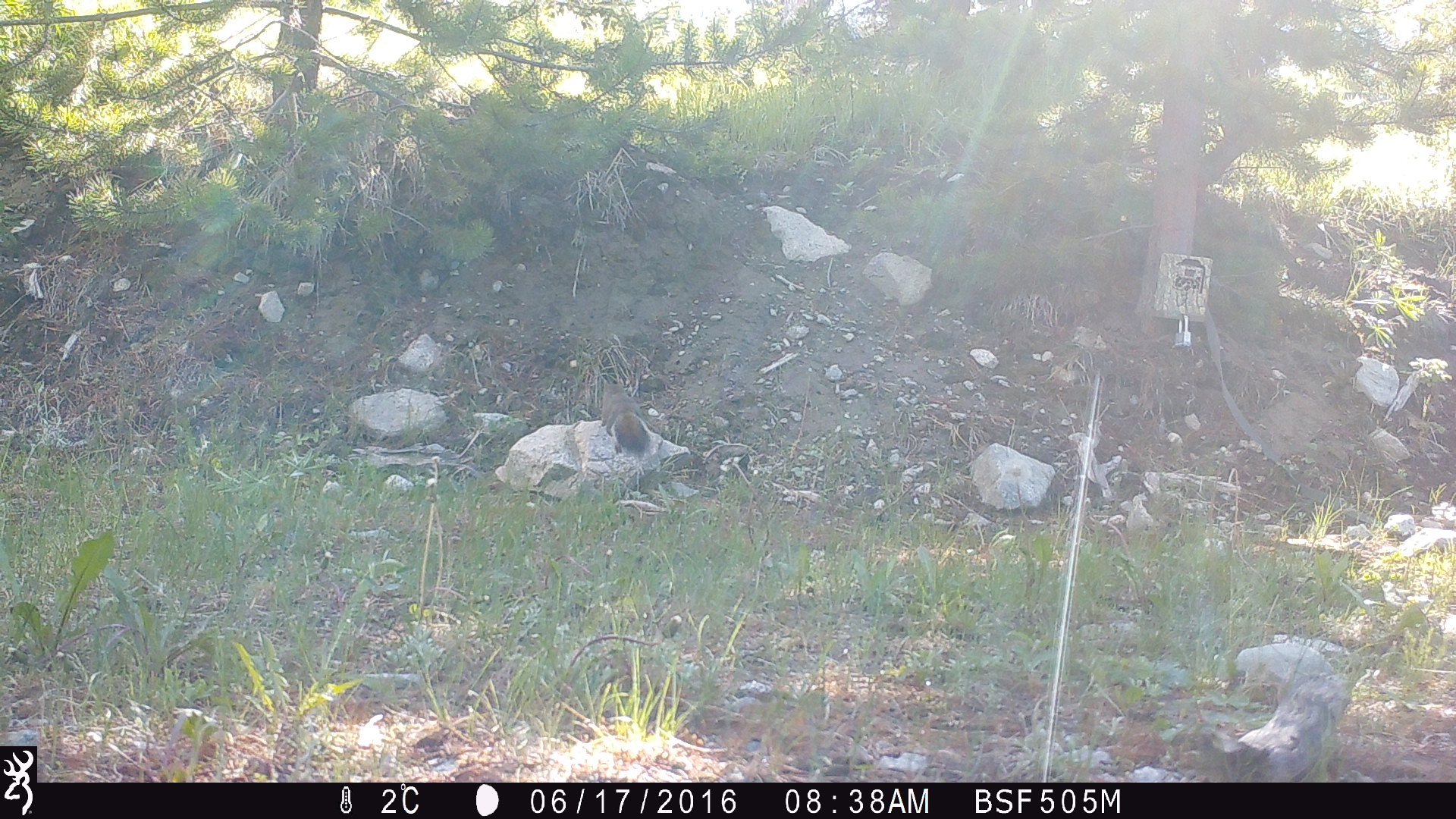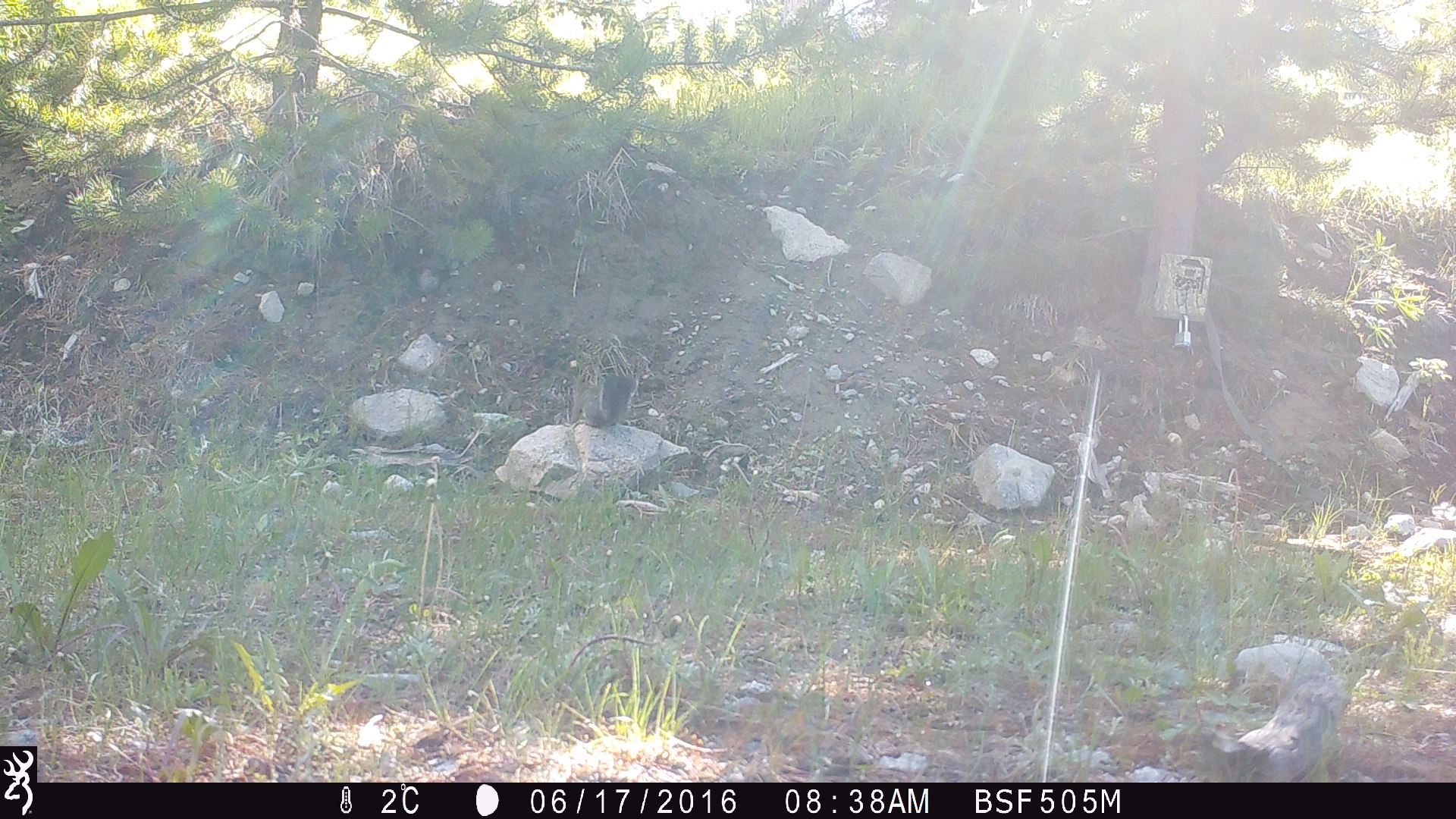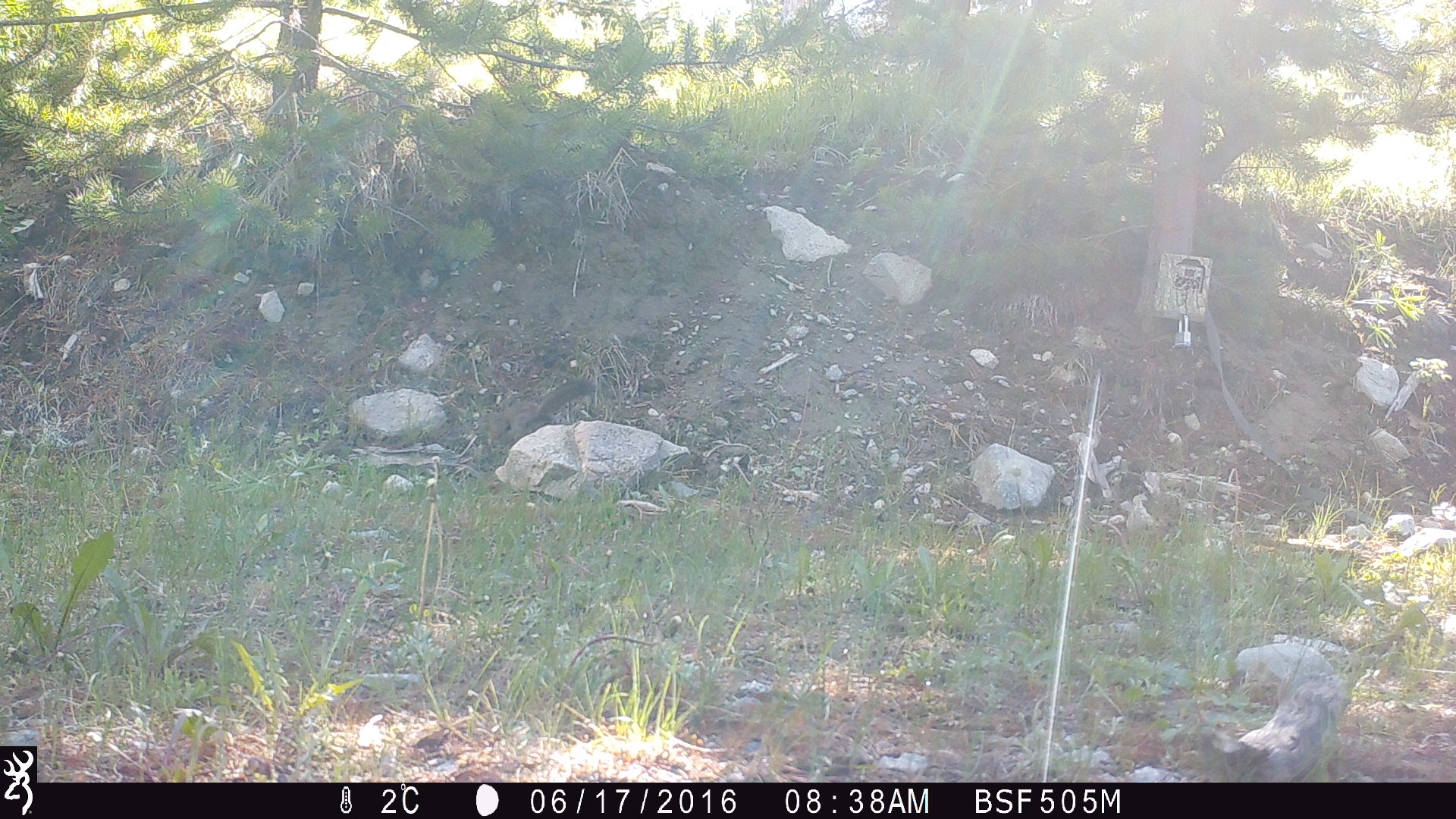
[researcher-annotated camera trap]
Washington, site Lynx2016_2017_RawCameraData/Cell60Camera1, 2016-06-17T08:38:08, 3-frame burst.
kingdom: Animalia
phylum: Chordata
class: Mammalia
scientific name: Mammalia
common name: small mammal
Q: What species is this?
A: Small mammal (Mammalia).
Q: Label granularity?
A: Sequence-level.